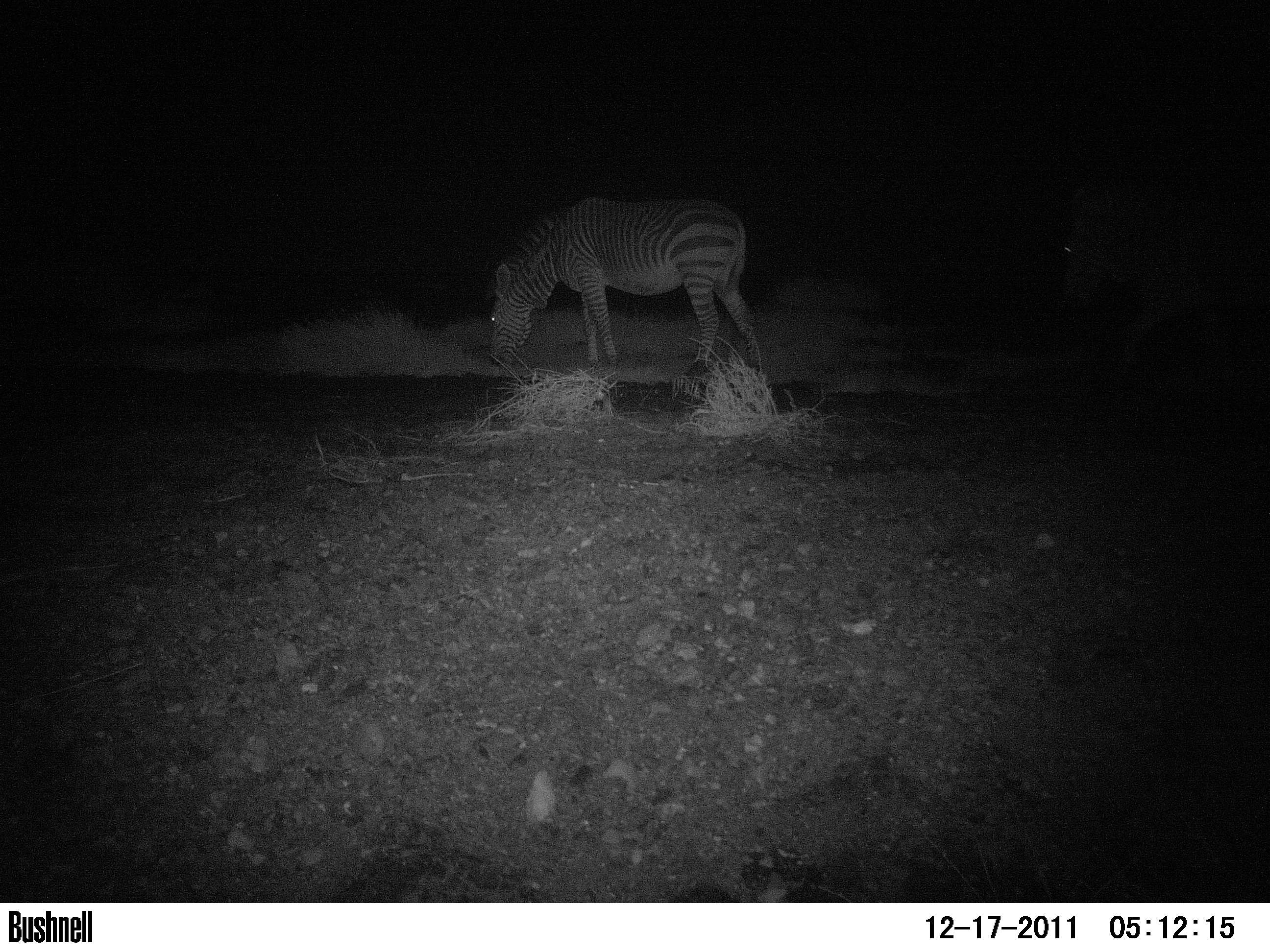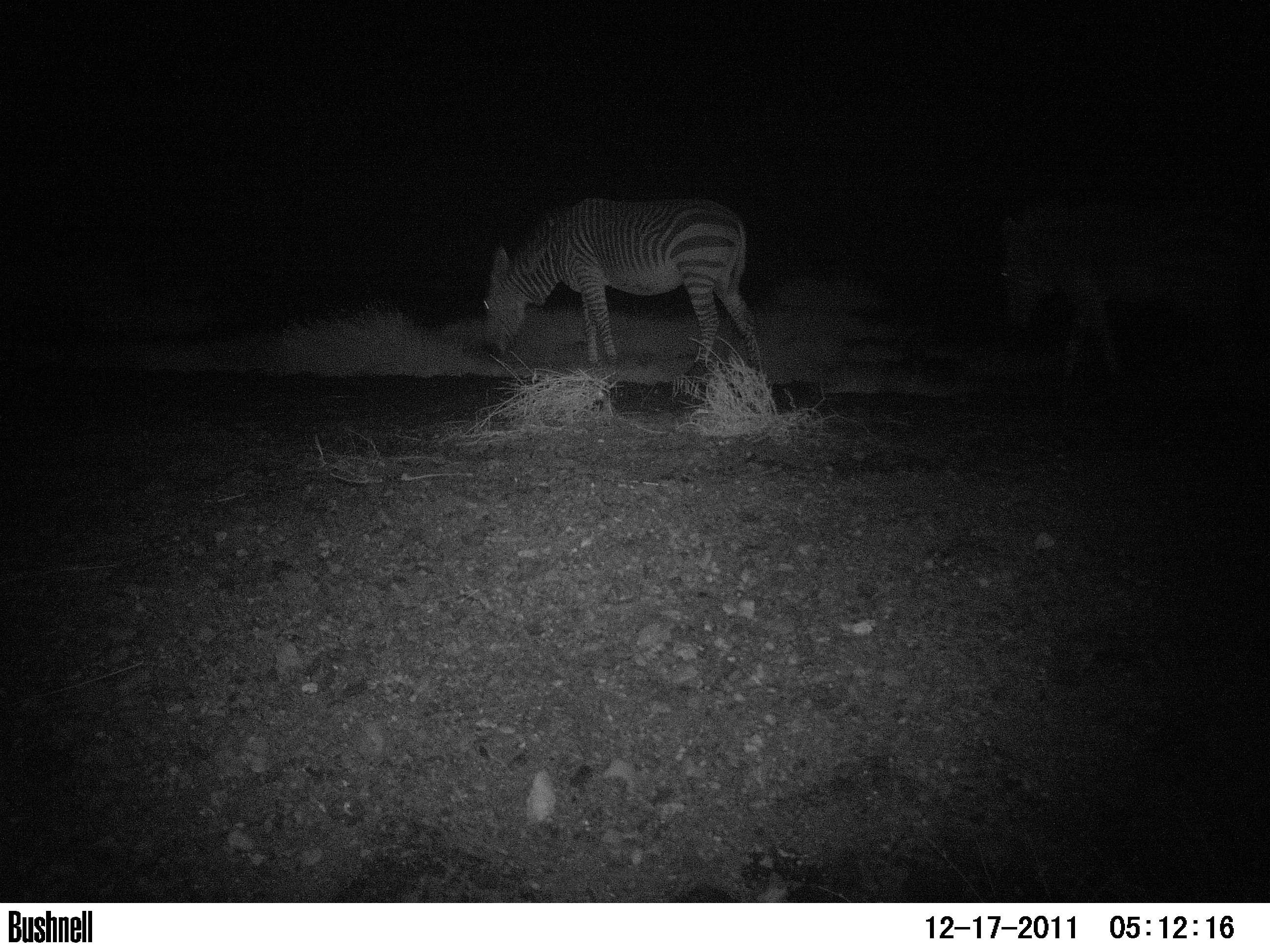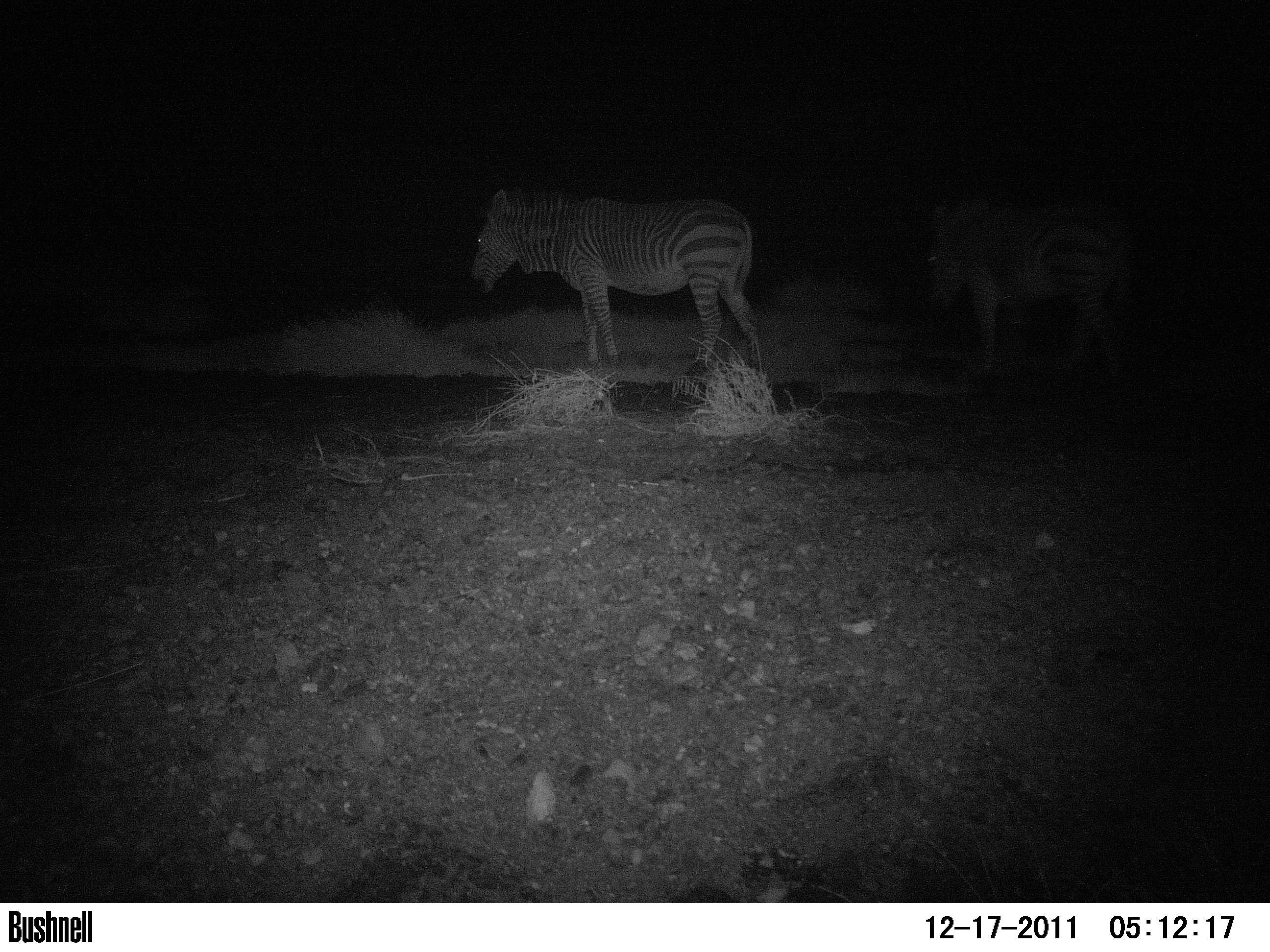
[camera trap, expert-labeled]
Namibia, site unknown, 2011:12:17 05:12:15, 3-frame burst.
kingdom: Animalia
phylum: Chordata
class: Mammalia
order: Perissodactyla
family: Equidae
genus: Equus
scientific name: Equus zebra hartmannae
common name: hartmann's mountain zebra